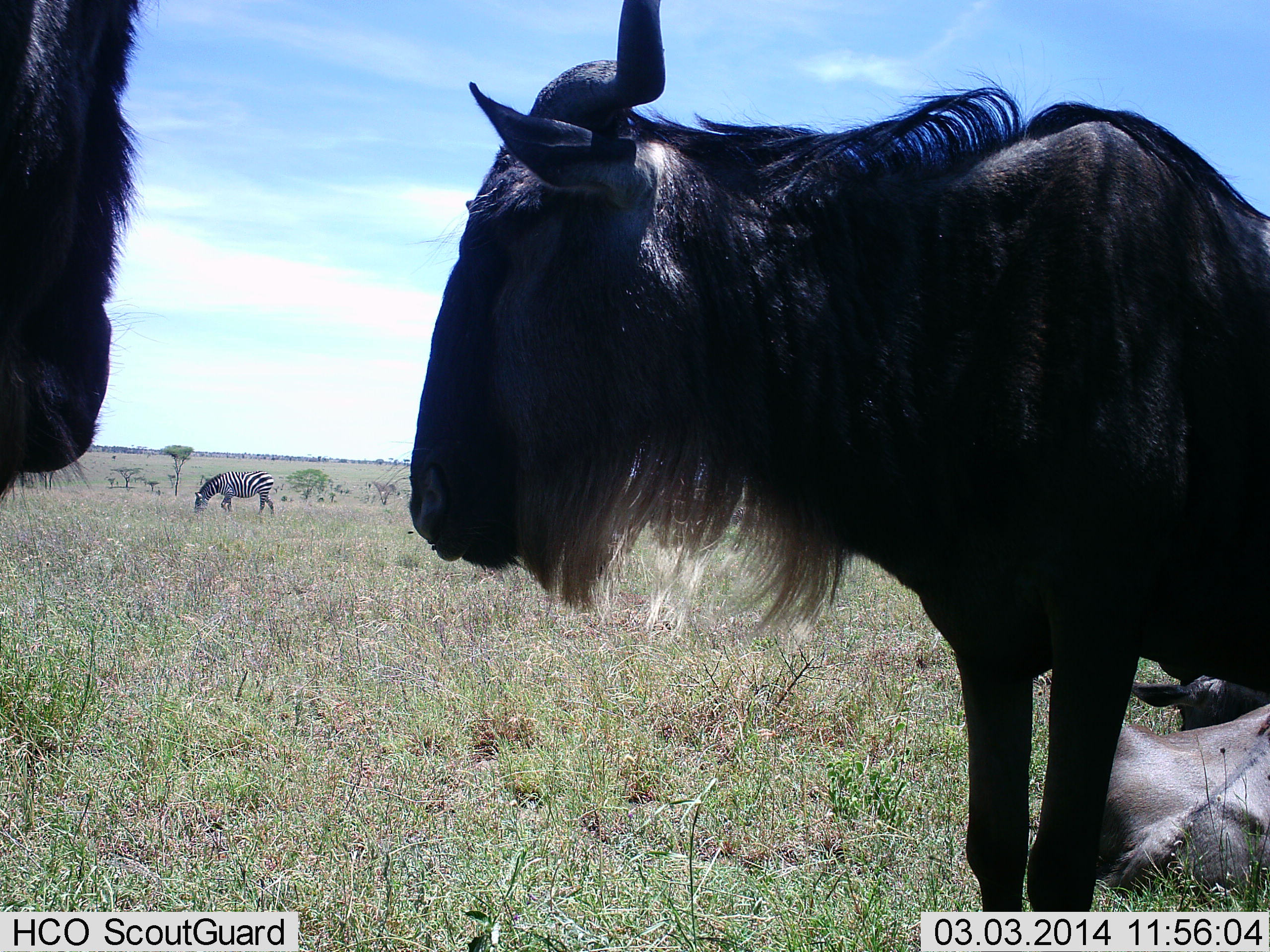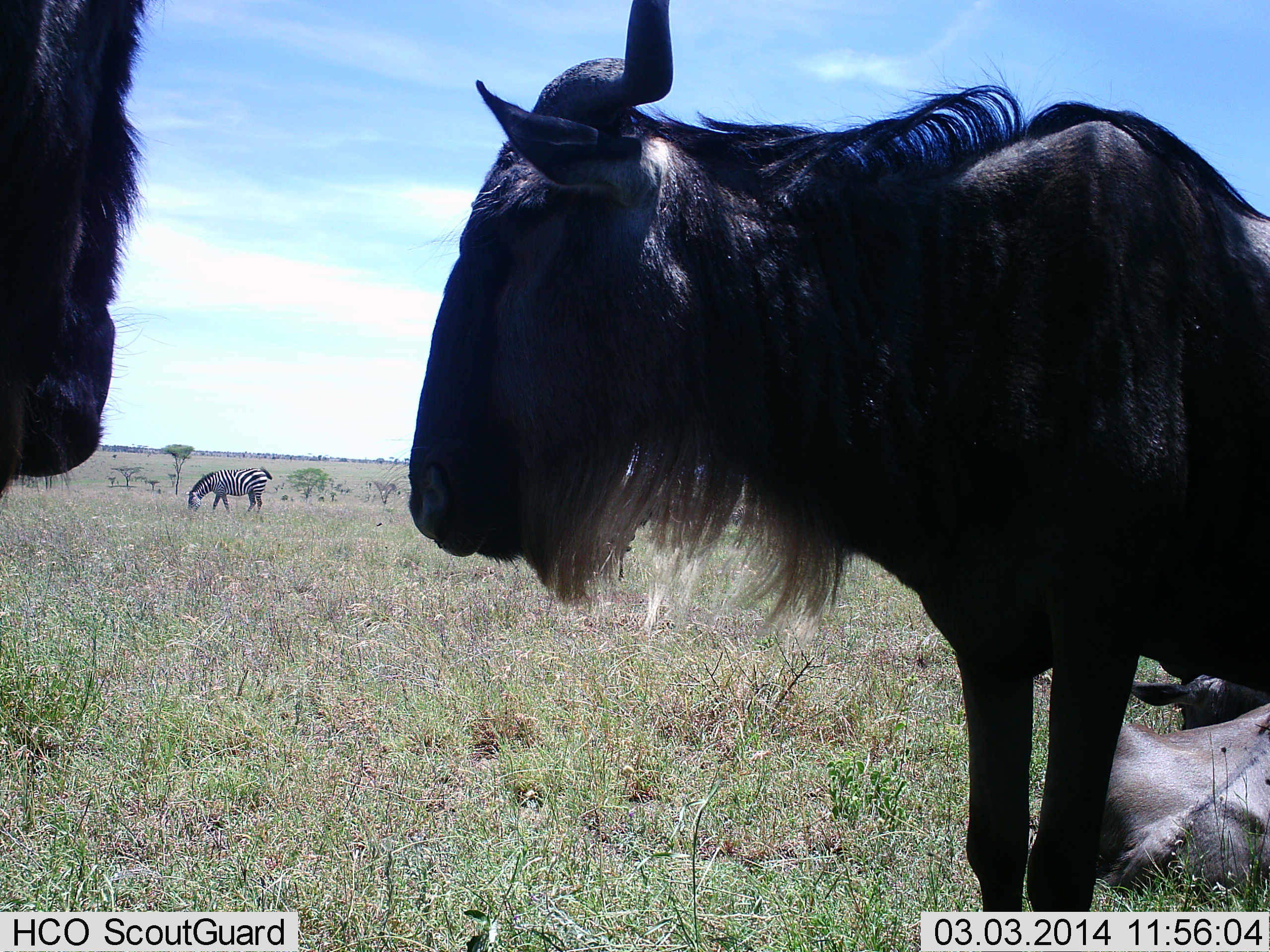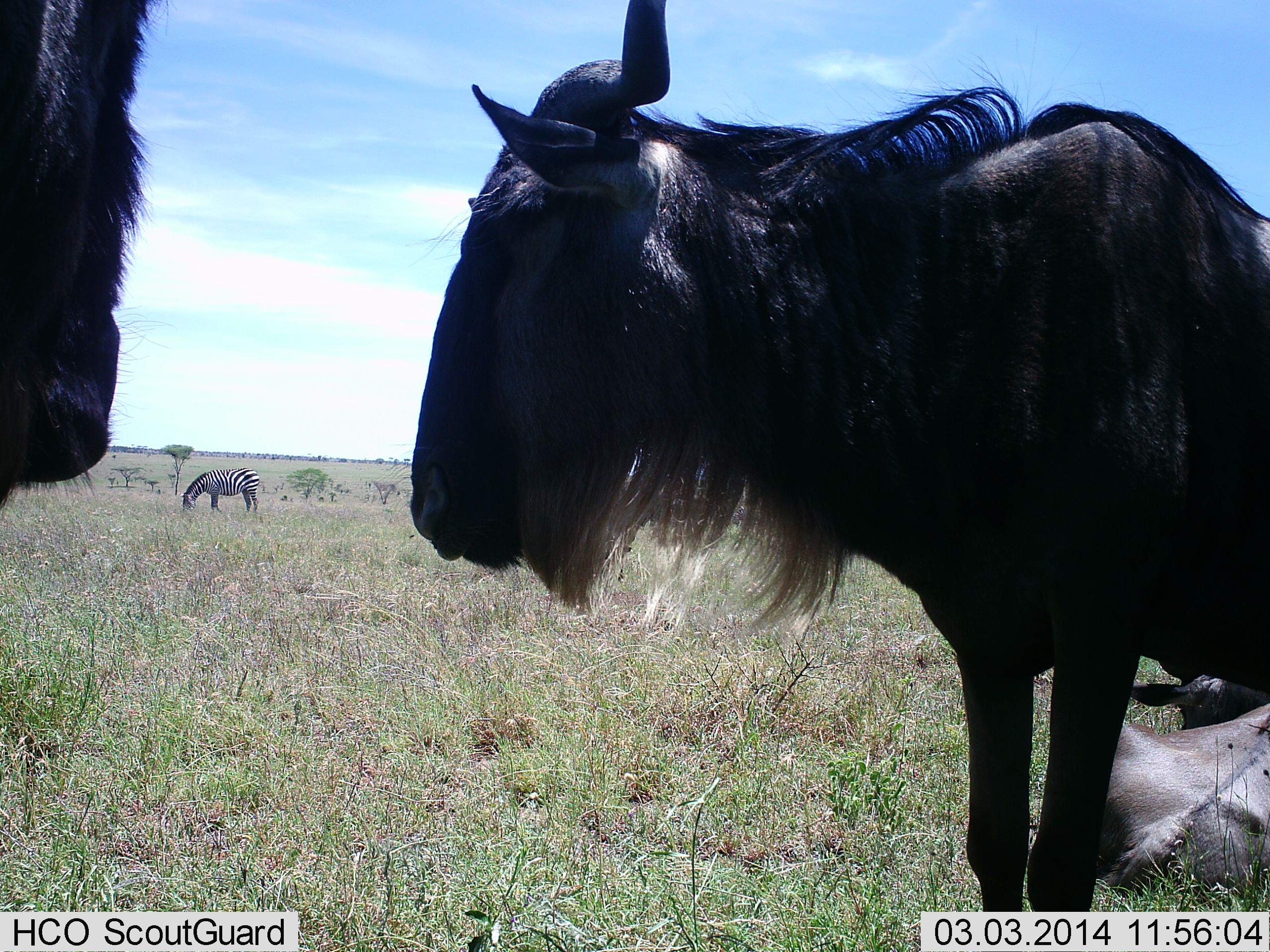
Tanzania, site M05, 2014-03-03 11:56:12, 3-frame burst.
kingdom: Animalia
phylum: Chordata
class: Mammalia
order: Artiodactyla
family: Bovidae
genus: Connochaetes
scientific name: Connochaetes taurinus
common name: blue wildebeest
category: wildebeest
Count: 3.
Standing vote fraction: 82%.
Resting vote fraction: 55%.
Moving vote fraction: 0%.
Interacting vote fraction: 0%.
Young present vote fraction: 0%.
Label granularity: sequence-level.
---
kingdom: Animalia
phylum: Chordata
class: Mammalia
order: Perissodactyla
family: Equidae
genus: Equus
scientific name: Equus quagga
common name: plains zebra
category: zebra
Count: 1.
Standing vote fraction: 0%.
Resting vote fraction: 0%.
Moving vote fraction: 0%.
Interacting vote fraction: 0%.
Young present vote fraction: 0%.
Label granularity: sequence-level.